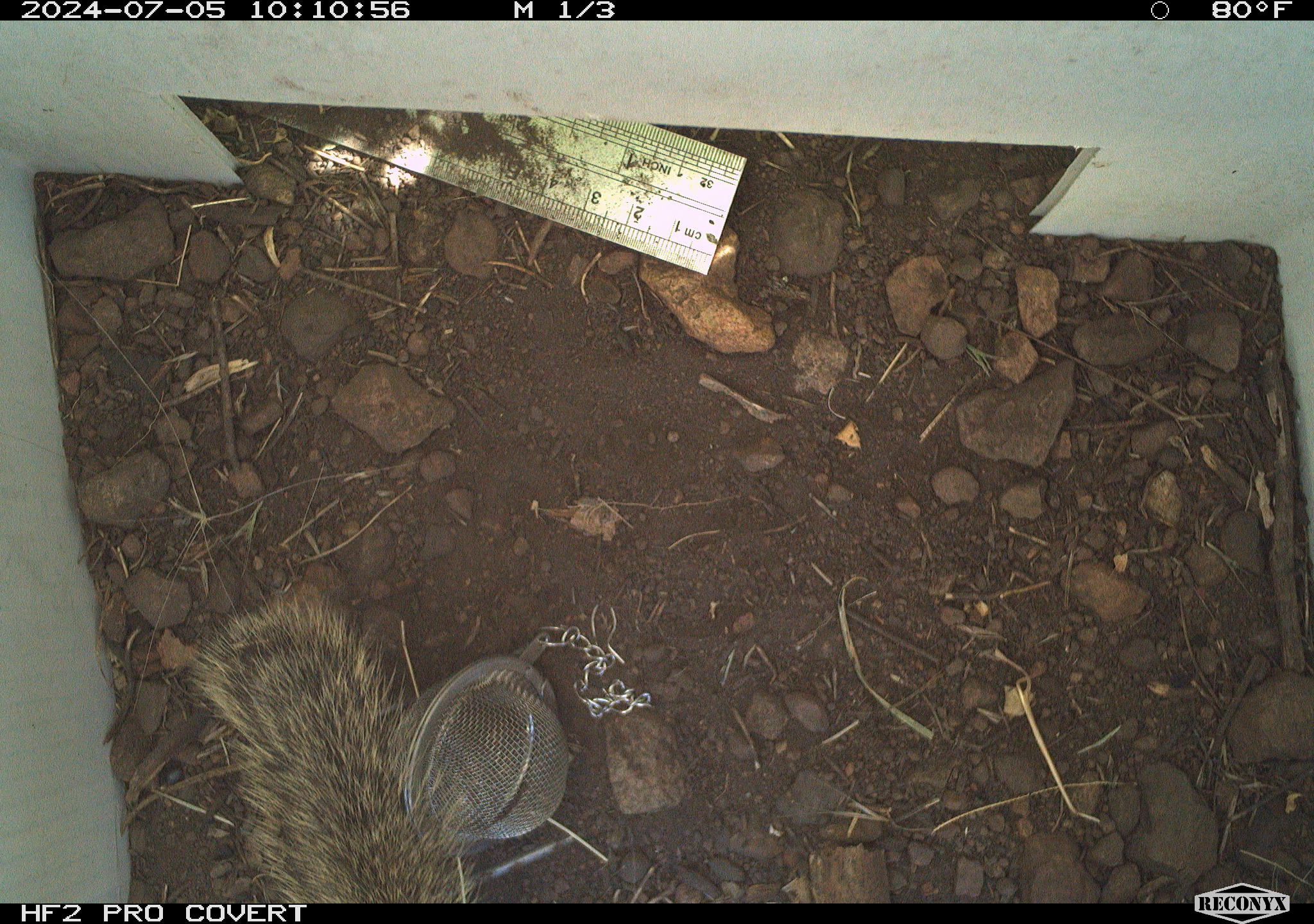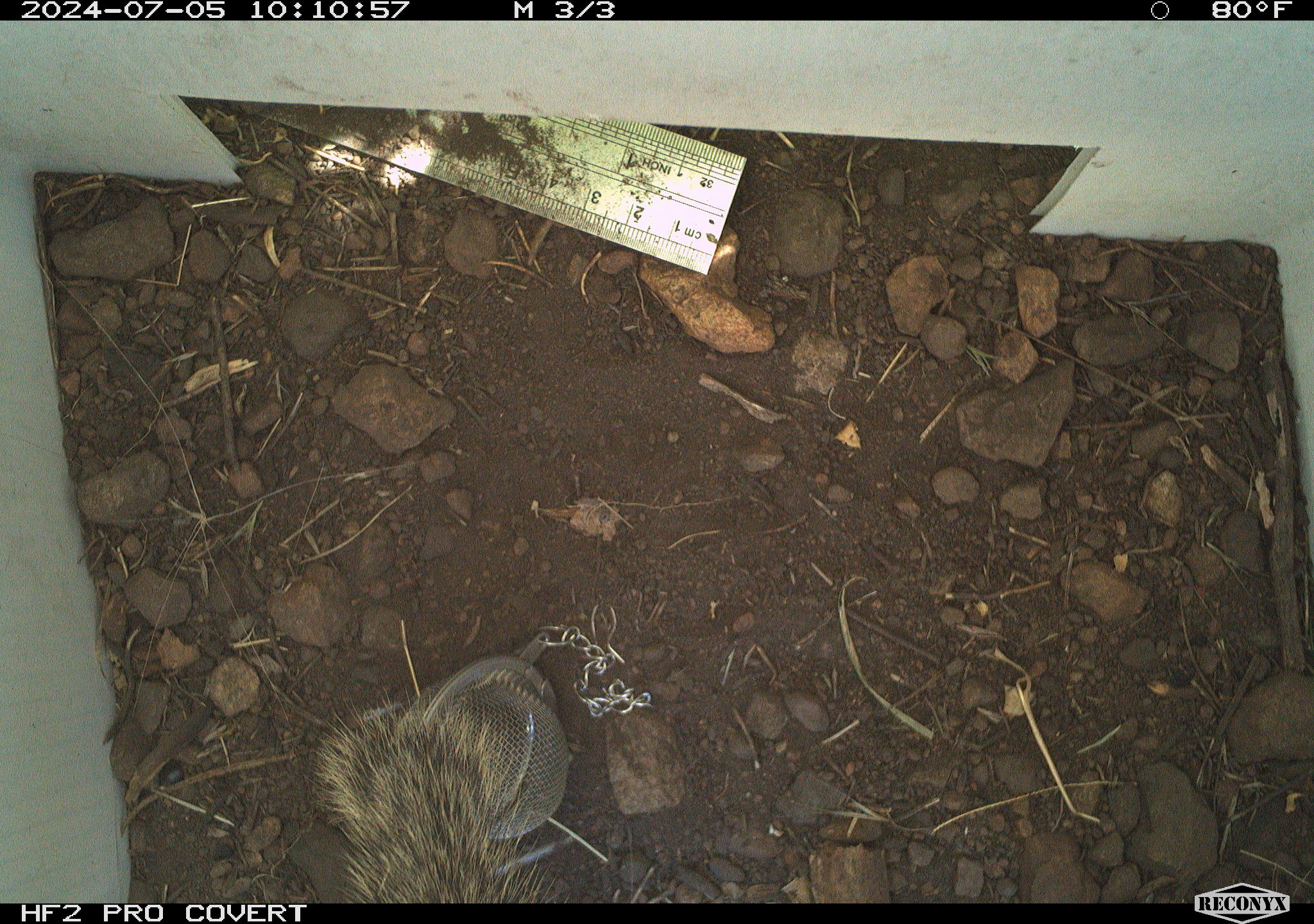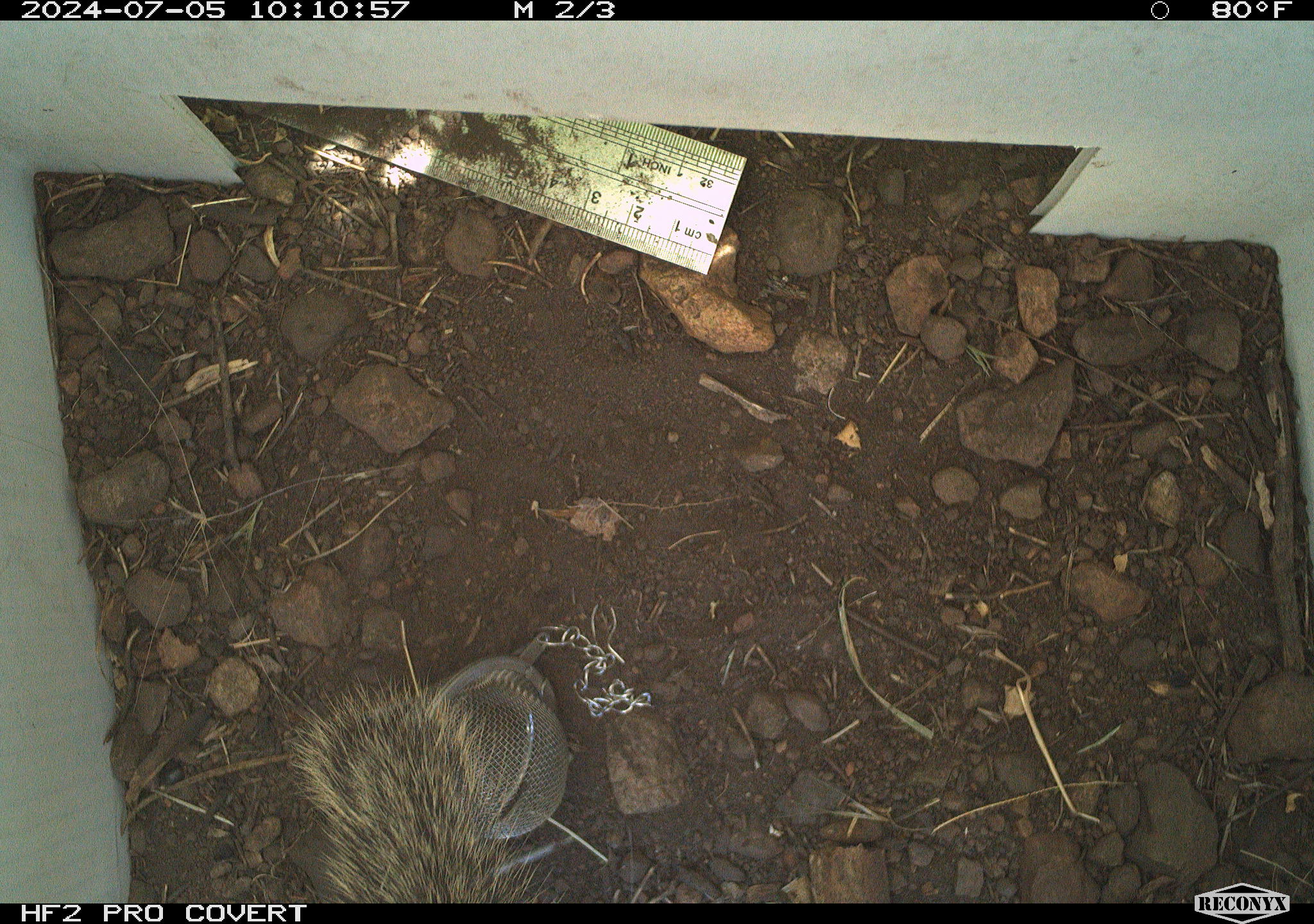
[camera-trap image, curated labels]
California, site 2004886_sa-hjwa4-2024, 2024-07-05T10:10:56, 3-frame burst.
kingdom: Animalia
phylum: Chordata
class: Mammalia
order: Rodentia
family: Sciuridae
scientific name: Sciuridae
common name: squirrels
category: sciuridae family